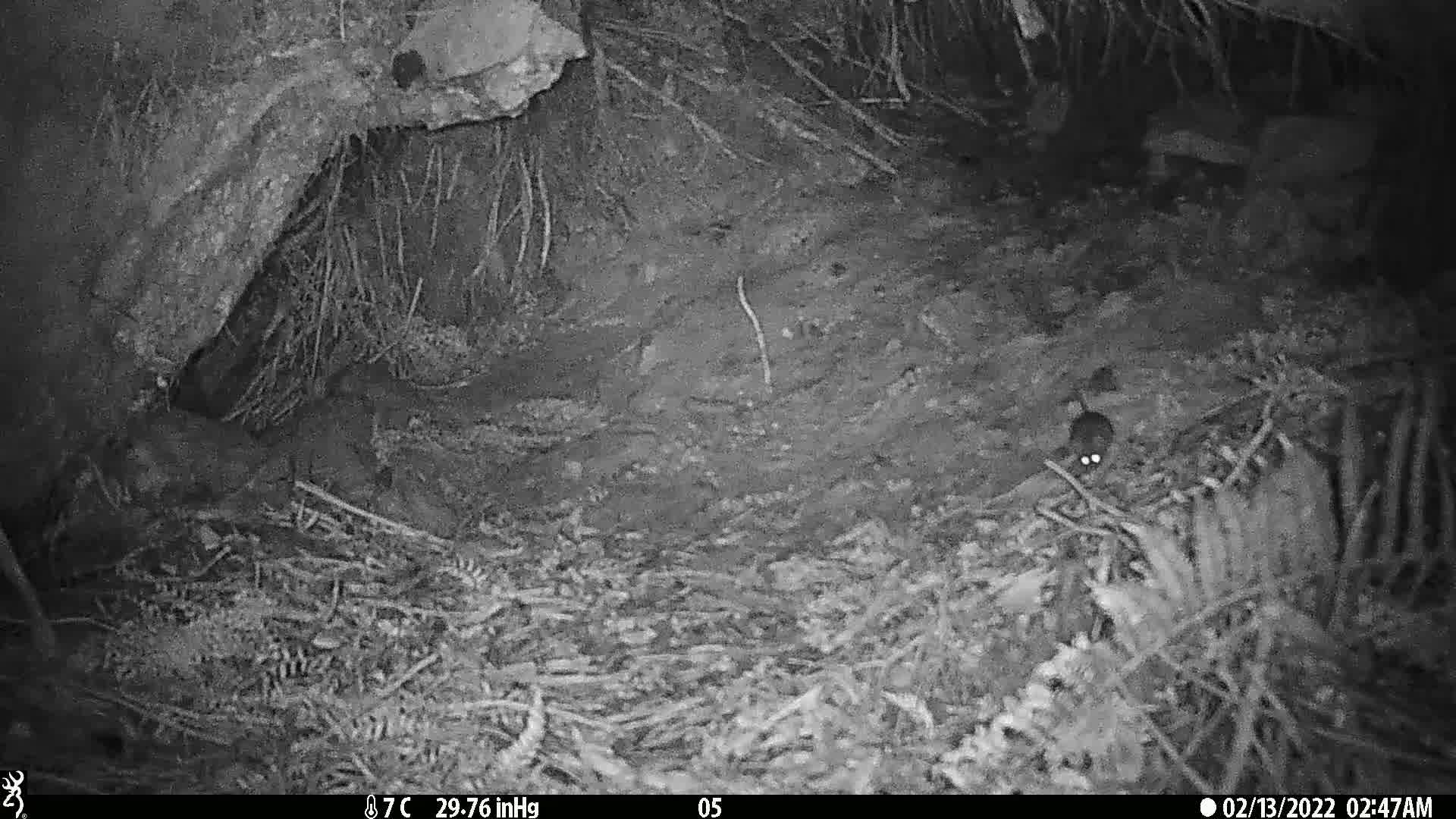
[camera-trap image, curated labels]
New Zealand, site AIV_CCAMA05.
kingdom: Animalia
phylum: Chordata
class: Mammalia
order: Rodentia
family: Muridae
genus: Mus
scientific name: Mus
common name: mouse